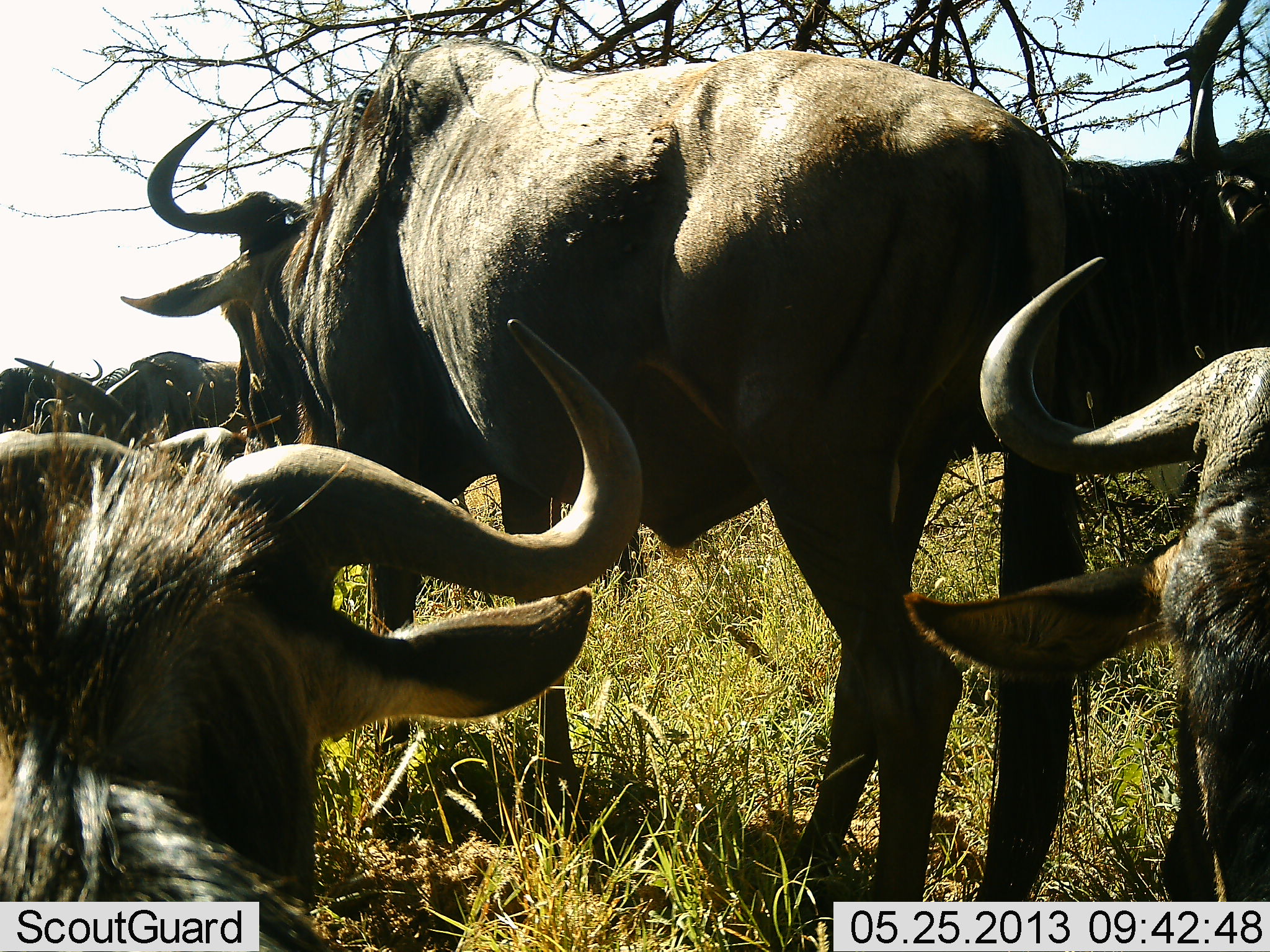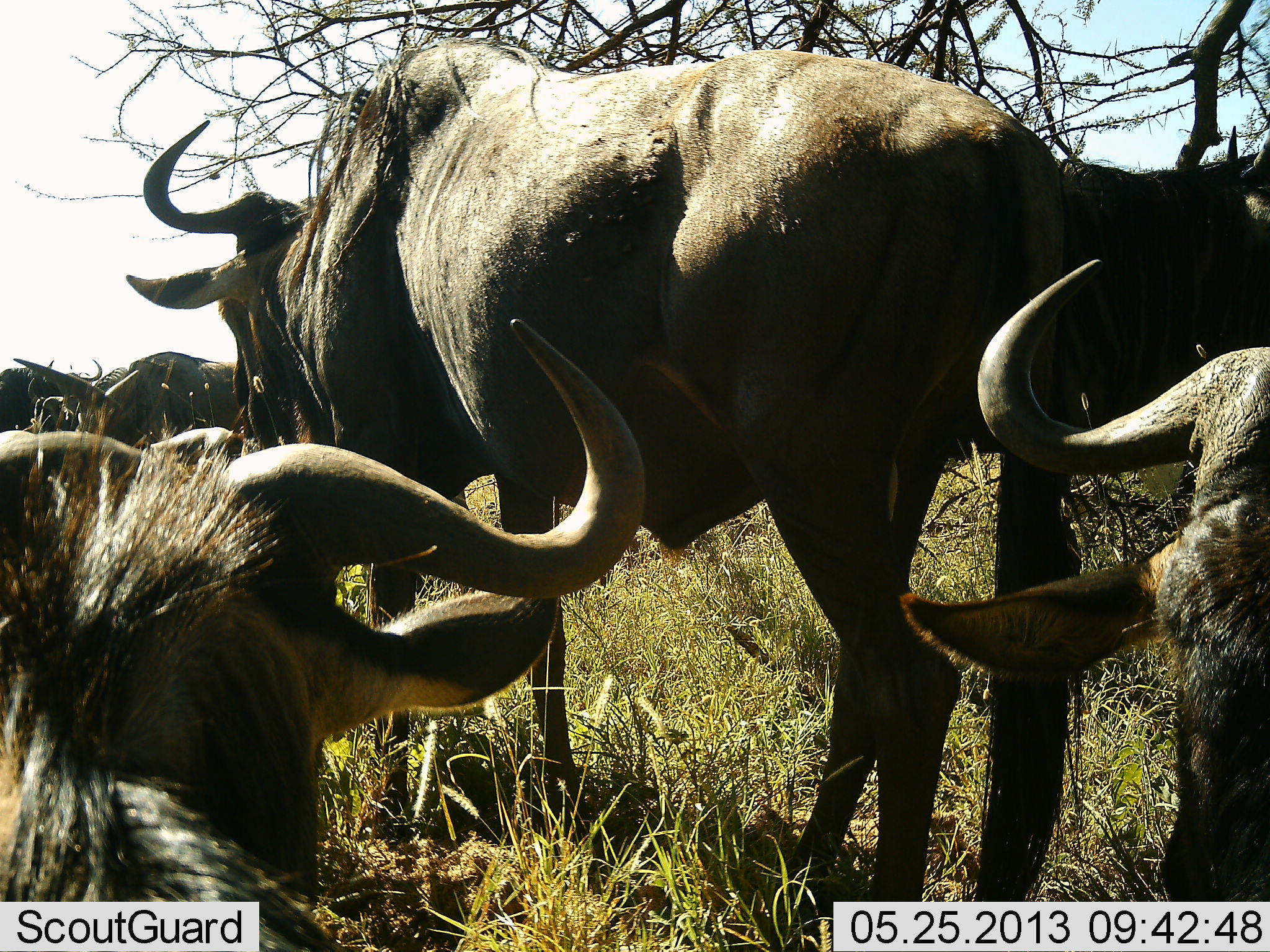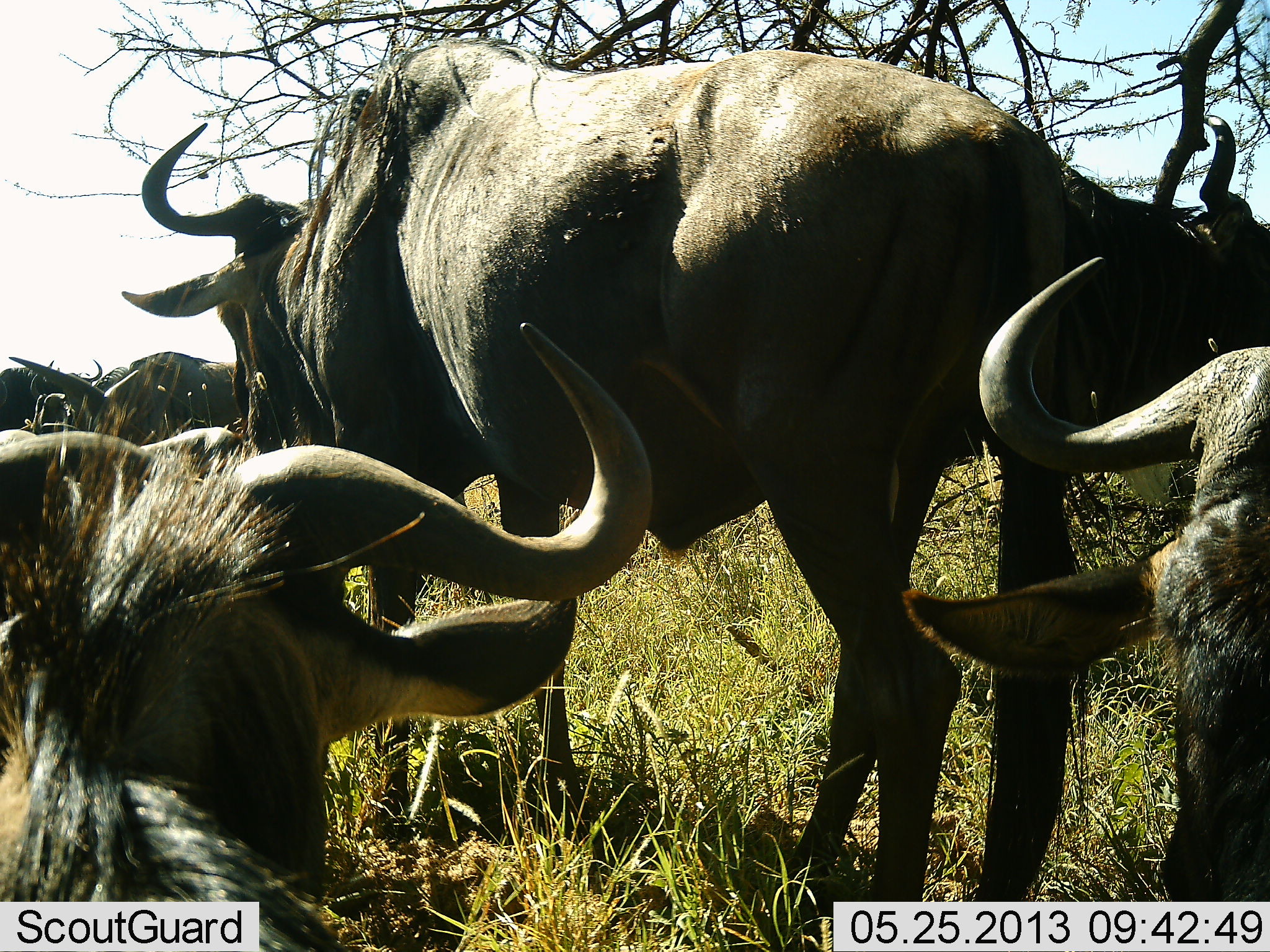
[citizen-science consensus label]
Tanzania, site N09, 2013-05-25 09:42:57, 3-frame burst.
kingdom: Animalia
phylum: Chordata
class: Mammalia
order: Artiodactyla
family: Bovidae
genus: Connochaetes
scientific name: Connochaetes taurinus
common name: blue wildebeest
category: wildebeest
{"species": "wildebeest (blue wildebeest) (Connochaetes taurinus)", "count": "6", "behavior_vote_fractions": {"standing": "84%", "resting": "79%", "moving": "5%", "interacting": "0%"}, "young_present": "0%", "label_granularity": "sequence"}